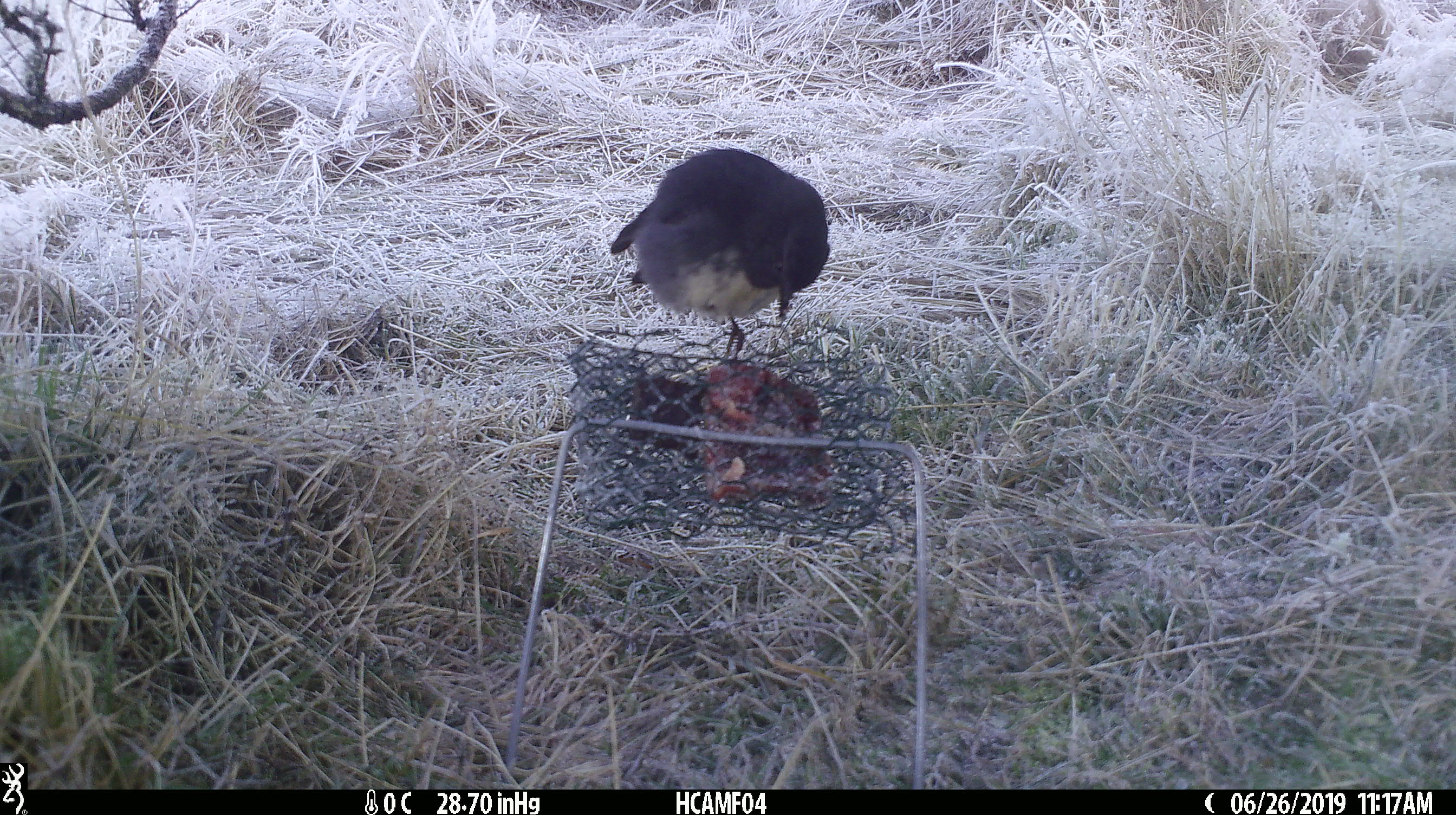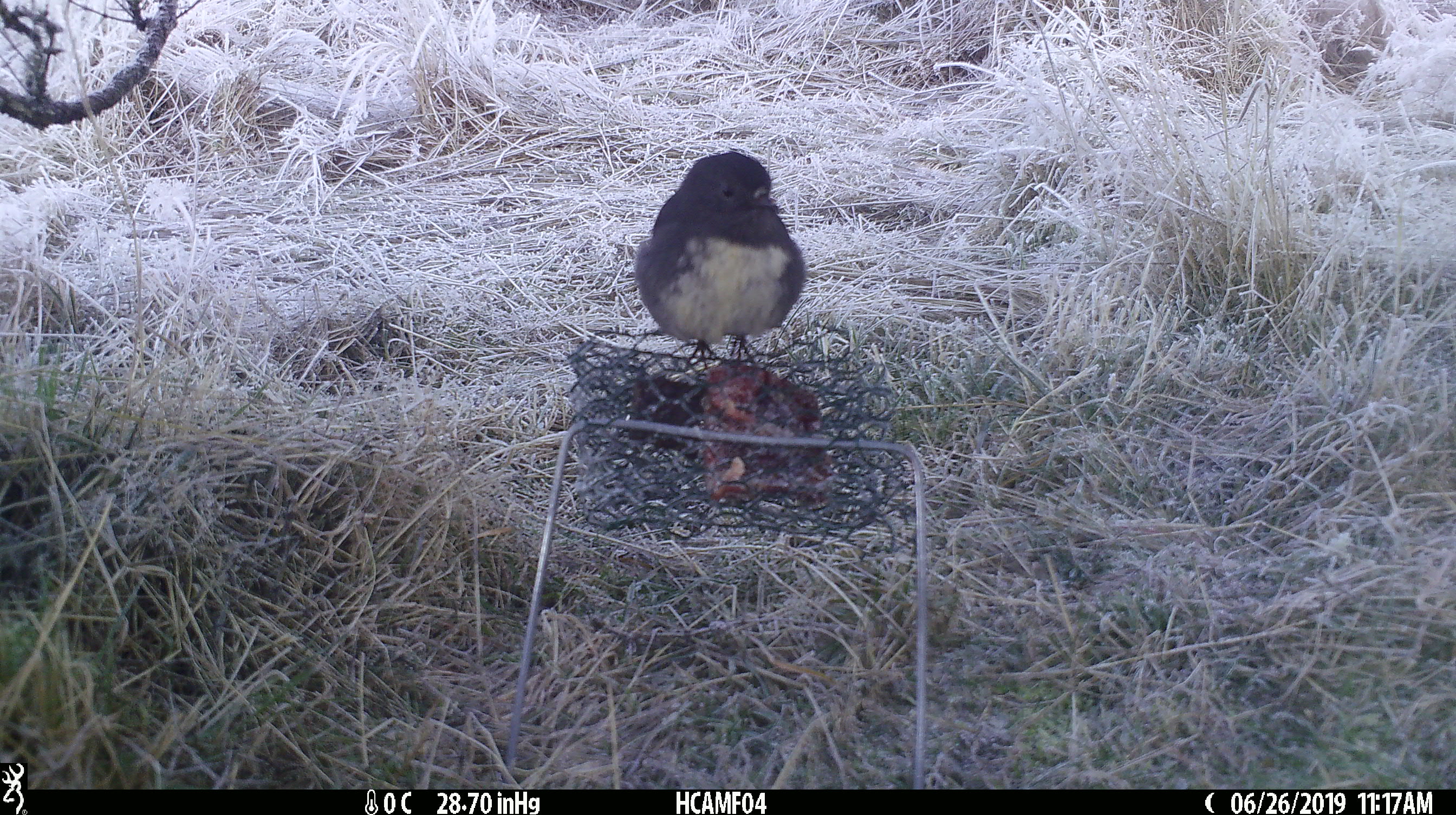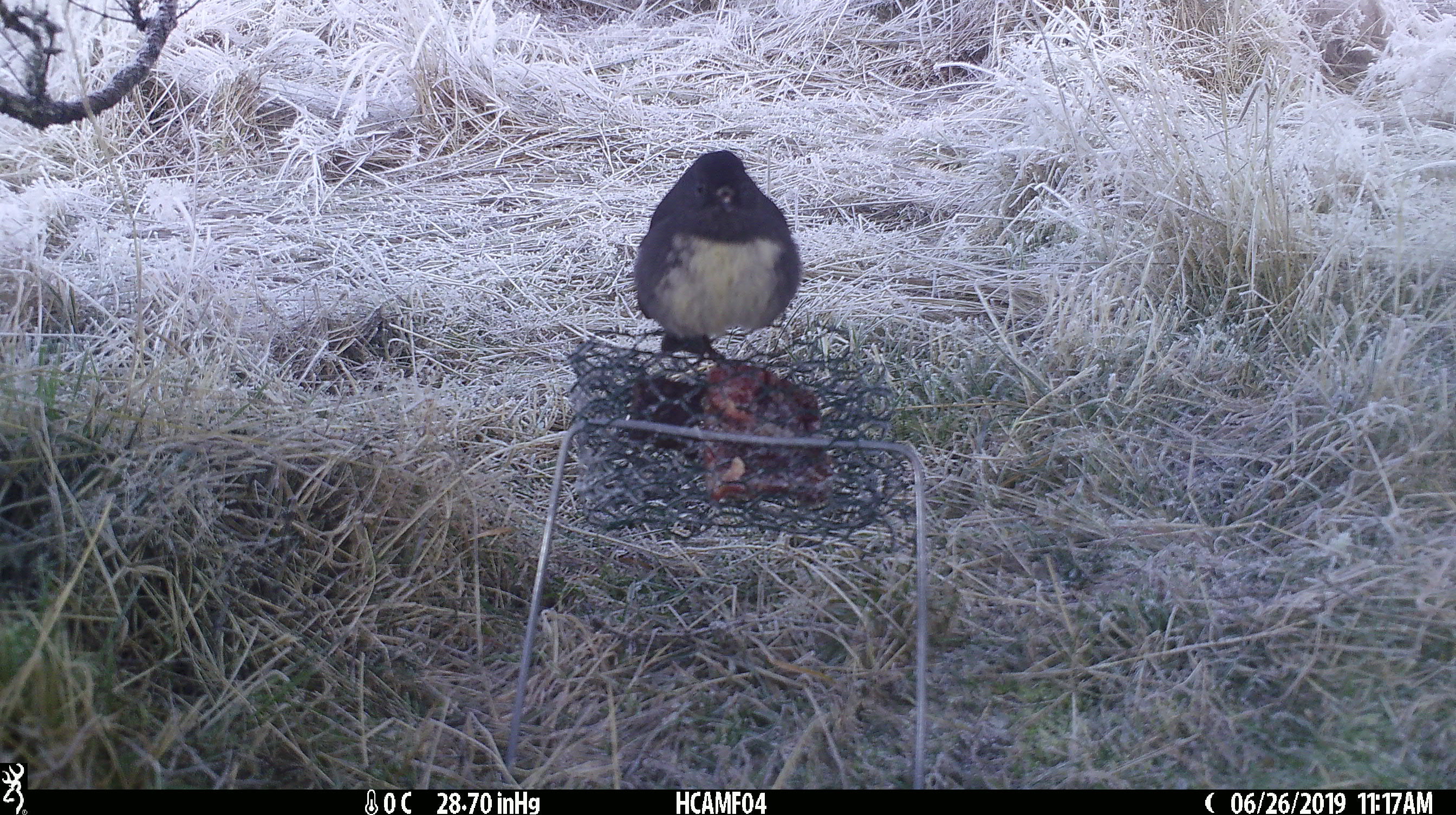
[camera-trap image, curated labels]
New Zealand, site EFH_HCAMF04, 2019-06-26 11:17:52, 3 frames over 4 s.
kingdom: Animalia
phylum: Chordata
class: Aves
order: Passeriformes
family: Petroicidae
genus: Petroica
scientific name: Petroica australis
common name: new zealand robin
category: robin